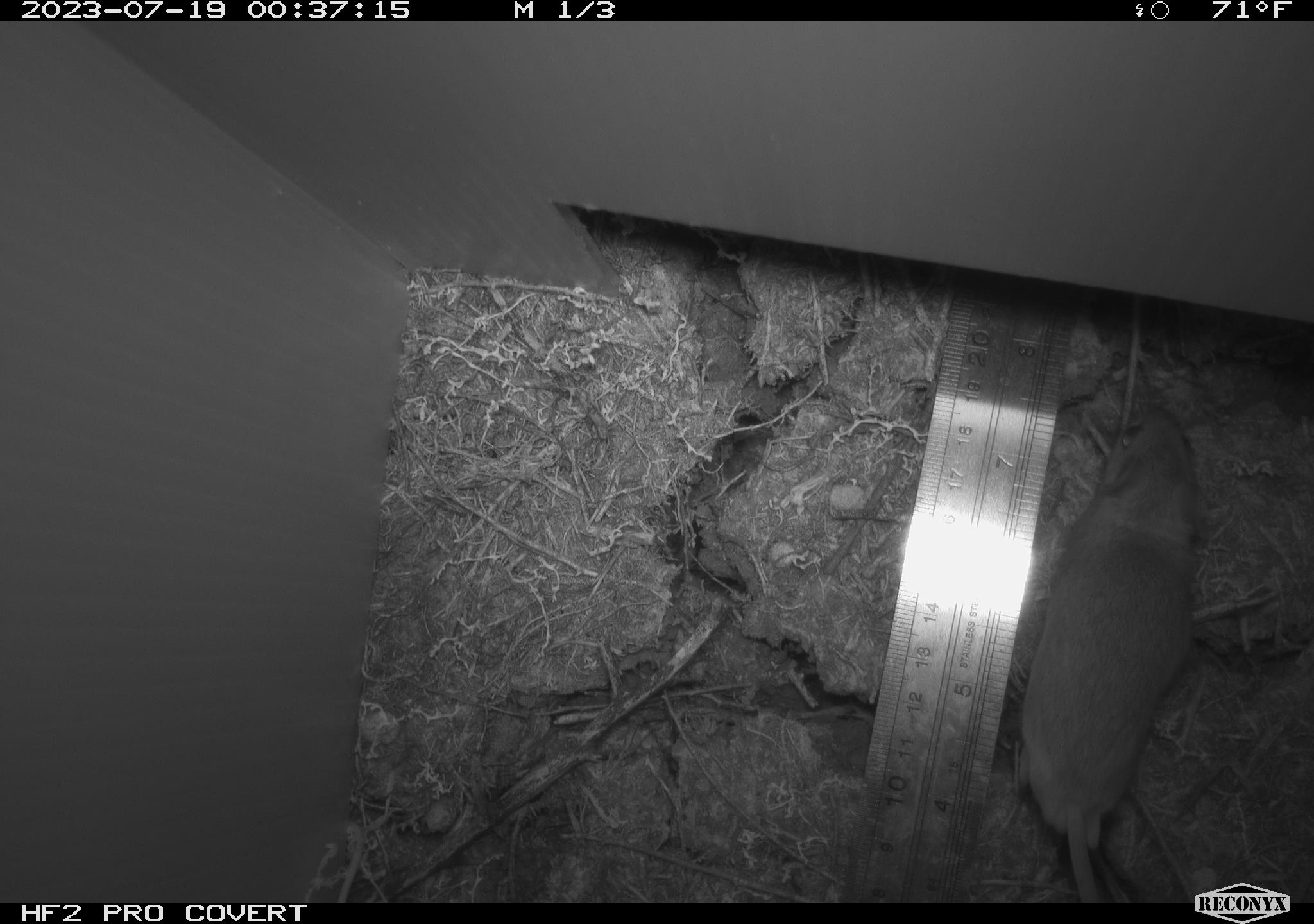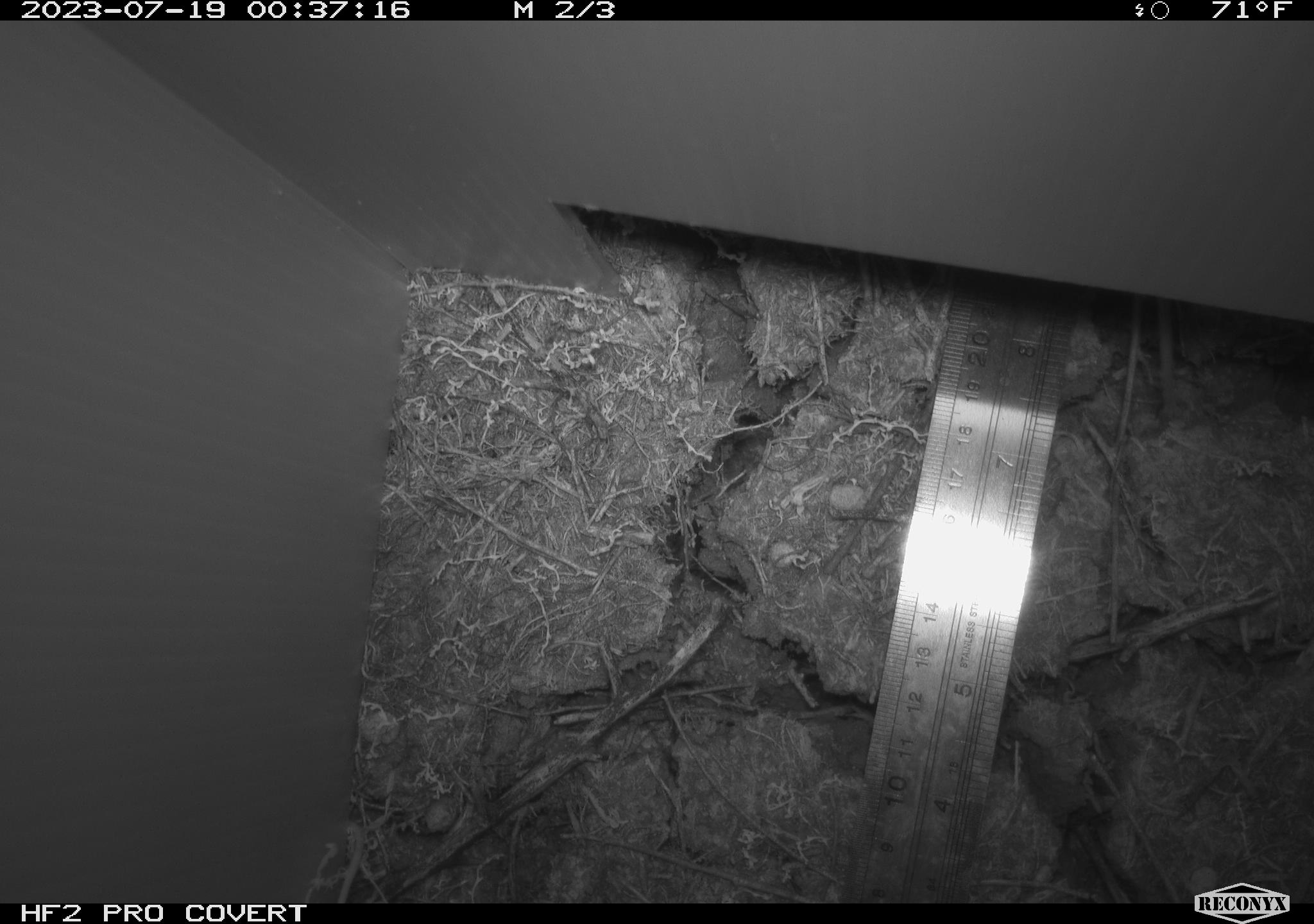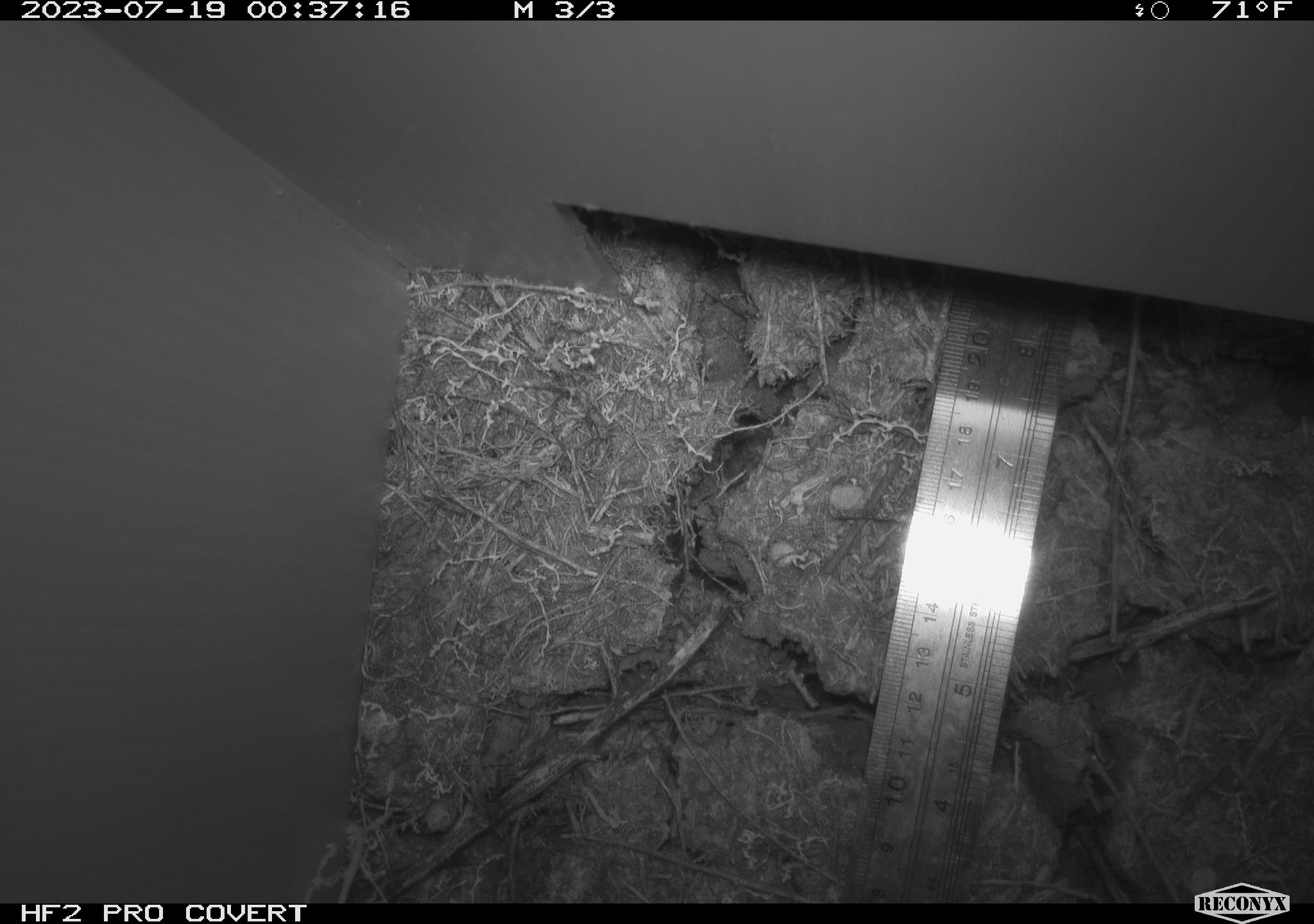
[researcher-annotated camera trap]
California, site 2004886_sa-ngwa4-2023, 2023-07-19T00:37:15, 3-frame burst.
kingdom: Animalia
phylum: Chordata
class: Mammalia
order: Rodentia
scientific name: Rodentia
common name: mouse species